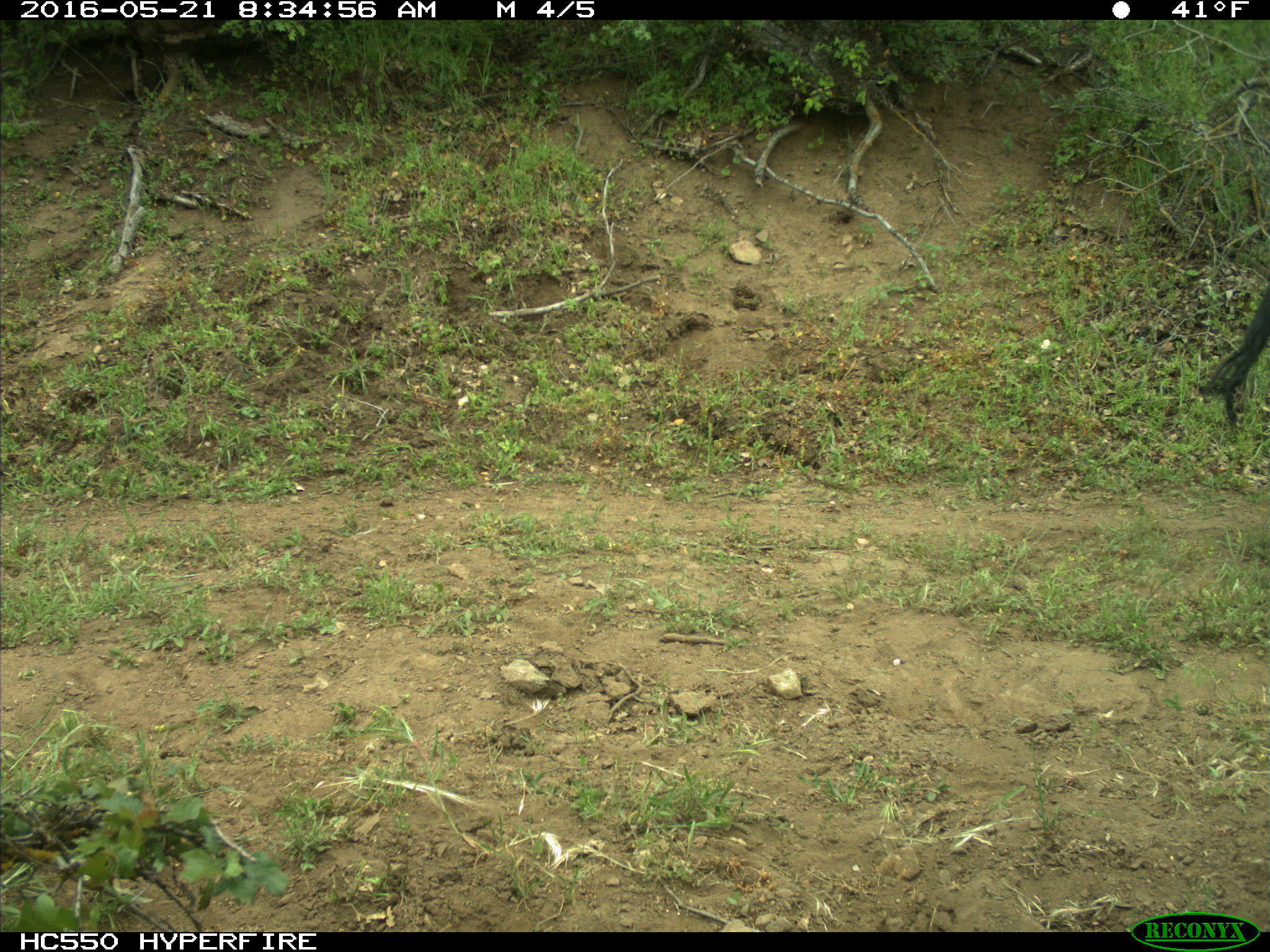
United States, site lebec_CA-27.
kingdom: Animalia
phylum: Chordata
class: Mammalia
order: Artiodactyla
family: Bovidae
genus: Bos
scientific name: Bos taurus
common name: domestic cow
Bos taurus (domestic cow).